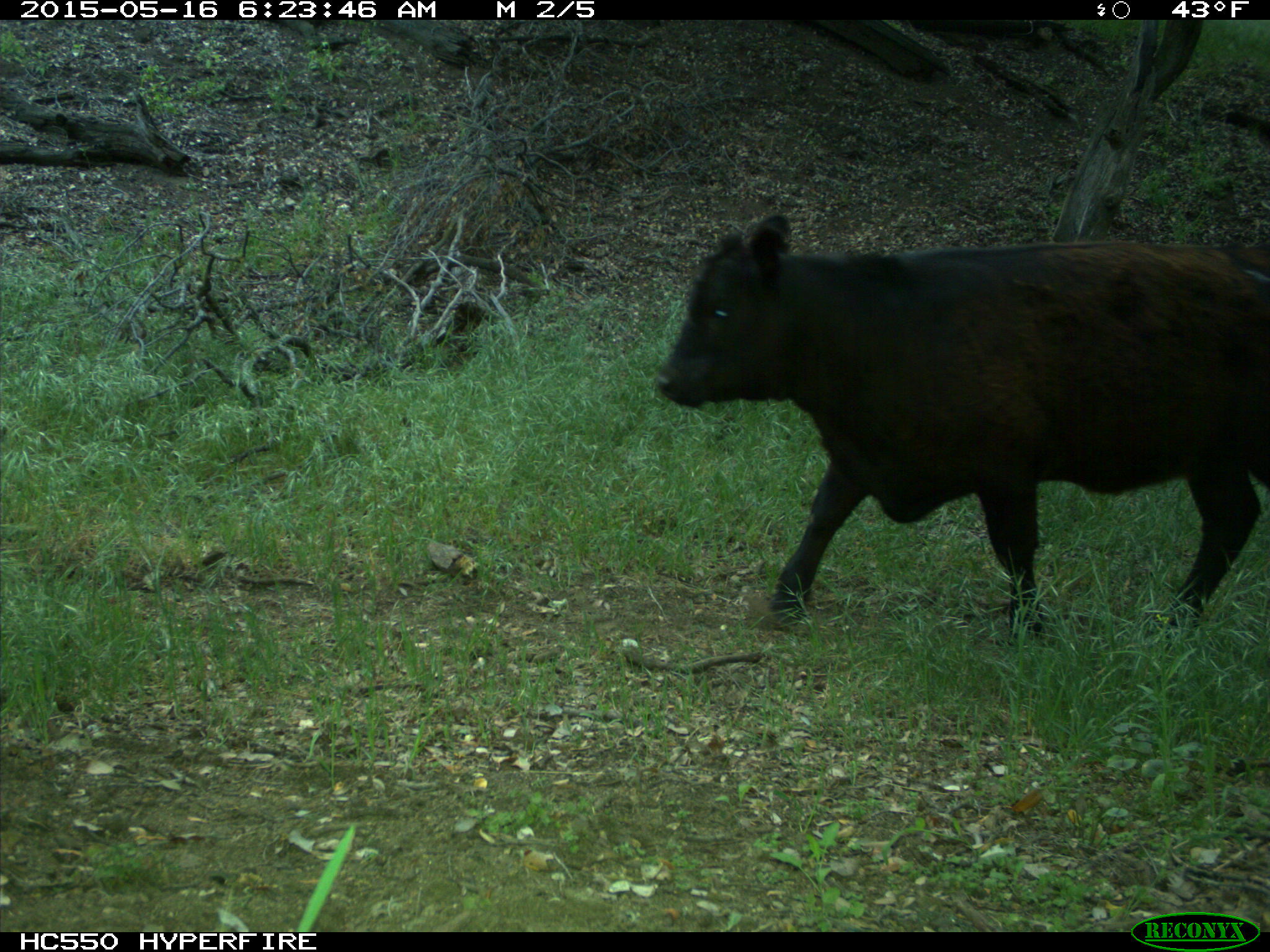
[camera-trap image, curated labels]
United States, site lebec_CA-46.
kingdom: Animalia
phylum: Chordata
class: Mammalia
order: Artiodactyla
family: Bovidae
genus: Bos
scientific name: Bos taurus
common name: domestic cow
Bos taurus (domestic cow).